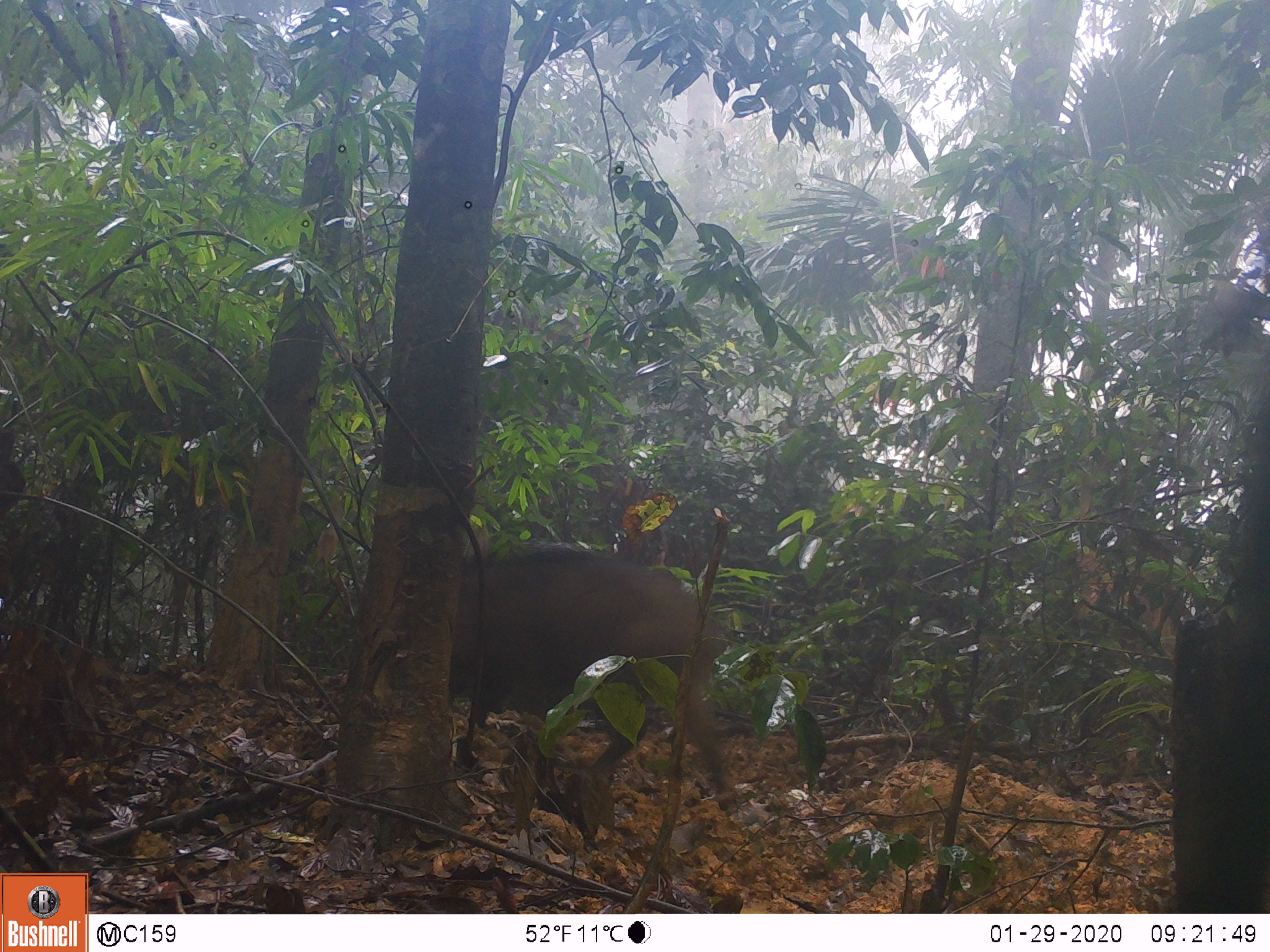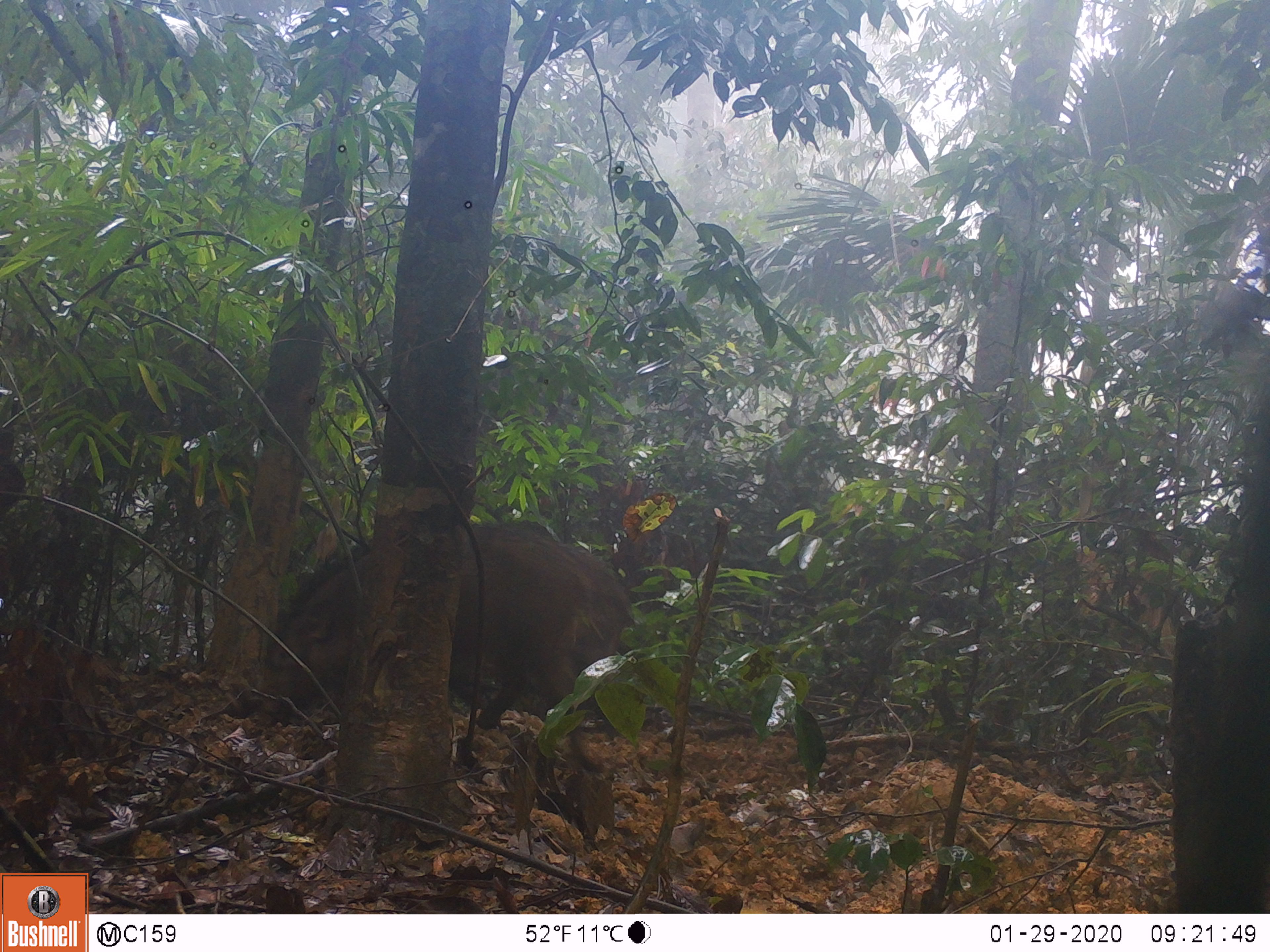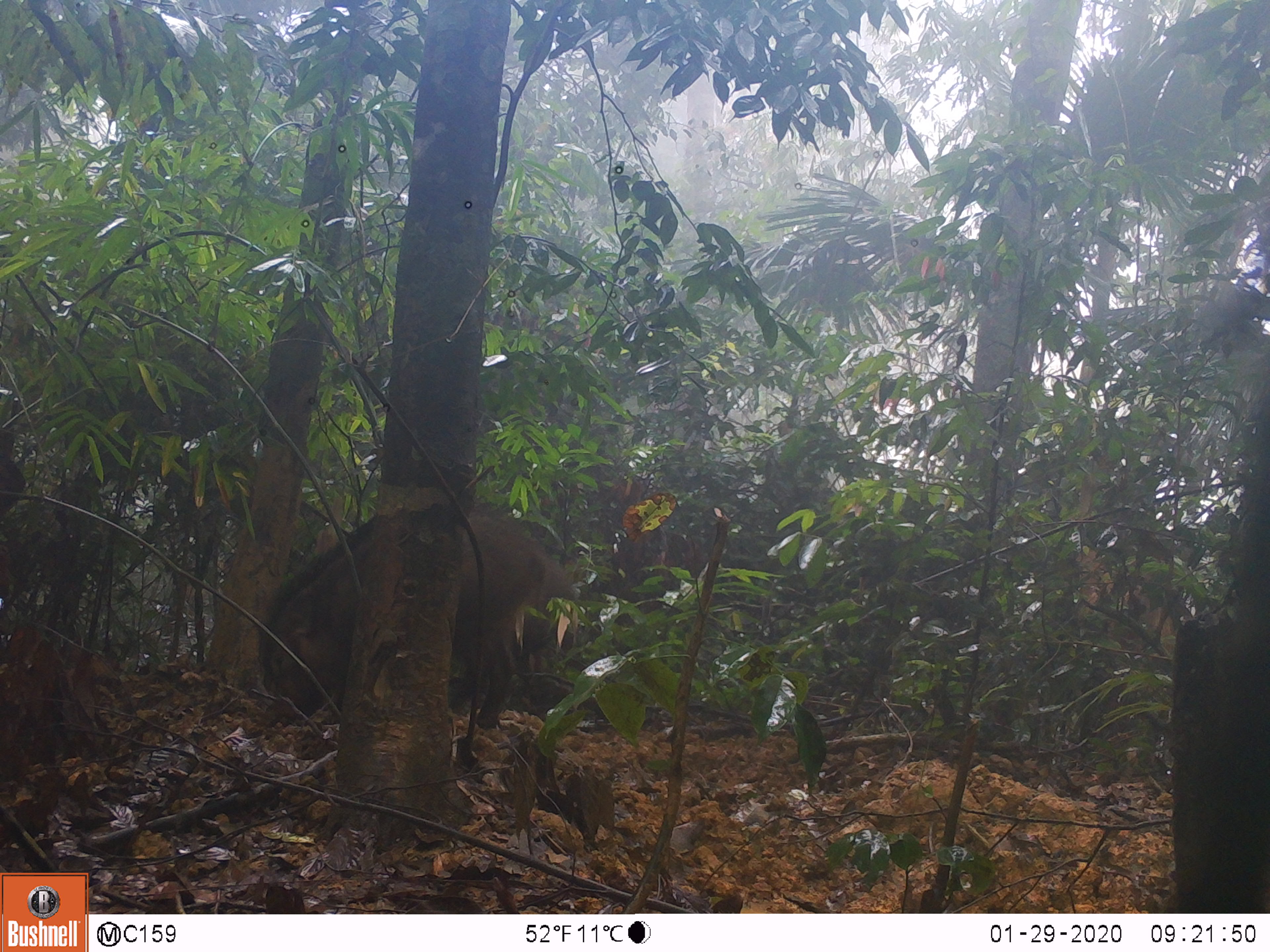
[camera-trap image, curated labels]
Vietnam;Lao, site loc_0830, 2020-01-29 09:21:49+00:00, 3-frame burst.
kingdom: Animalia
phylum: Chordata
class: Mammalia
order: Artiodactyla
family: Suidae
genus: Sus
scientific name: Sus scrofa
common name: eurasian wild pig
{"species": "eurasian wild pig (Sus scrofa)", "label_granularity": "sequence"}